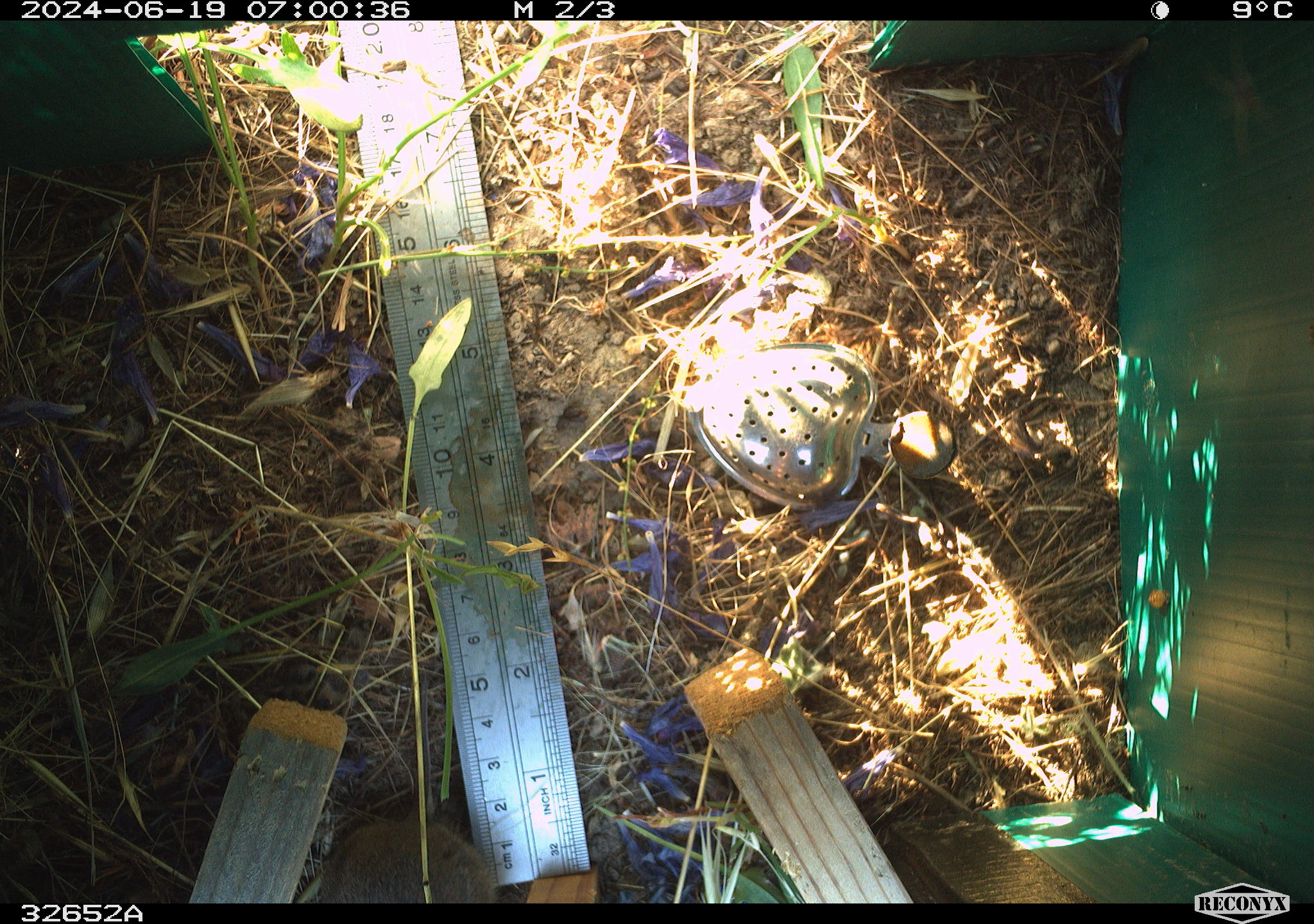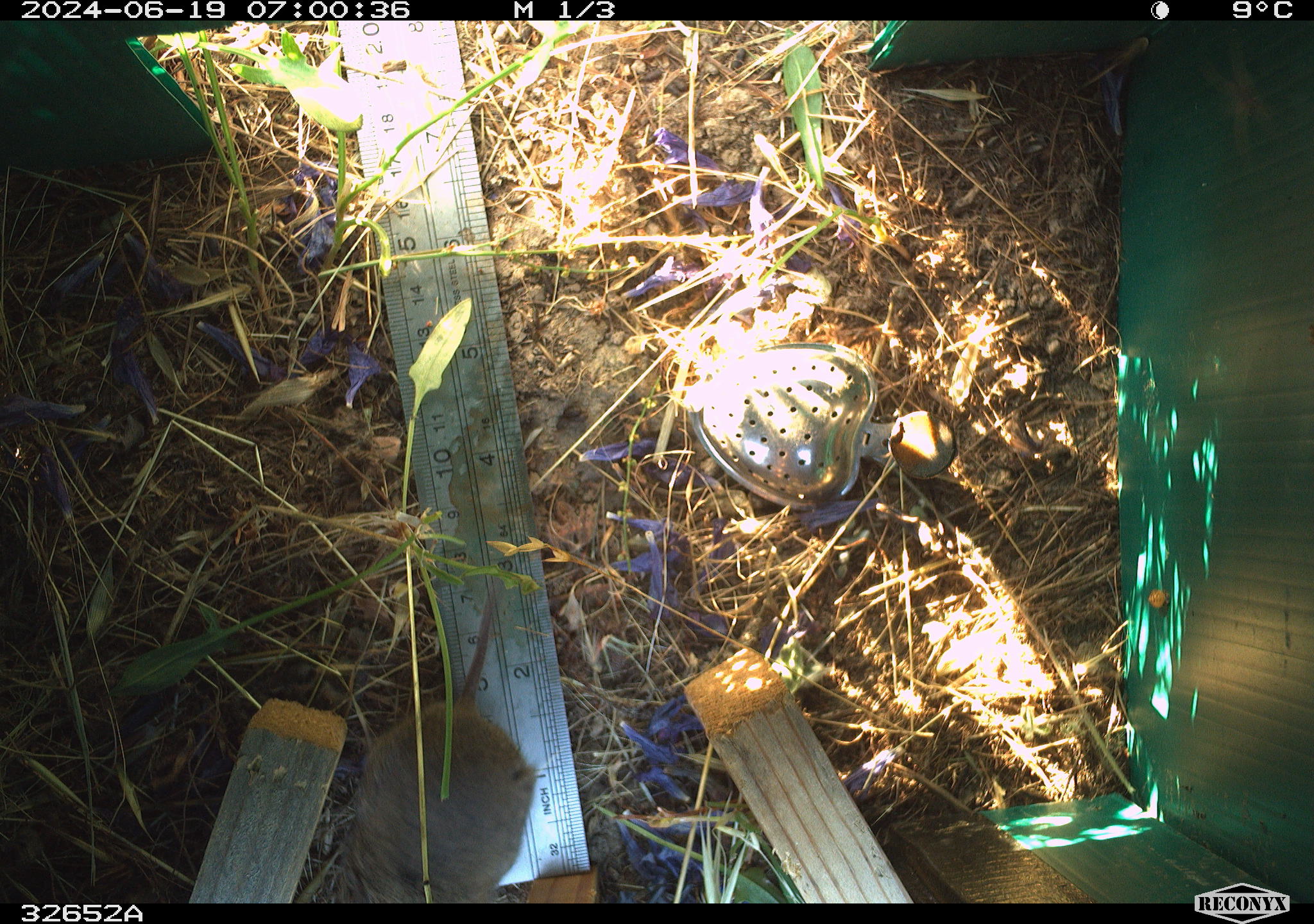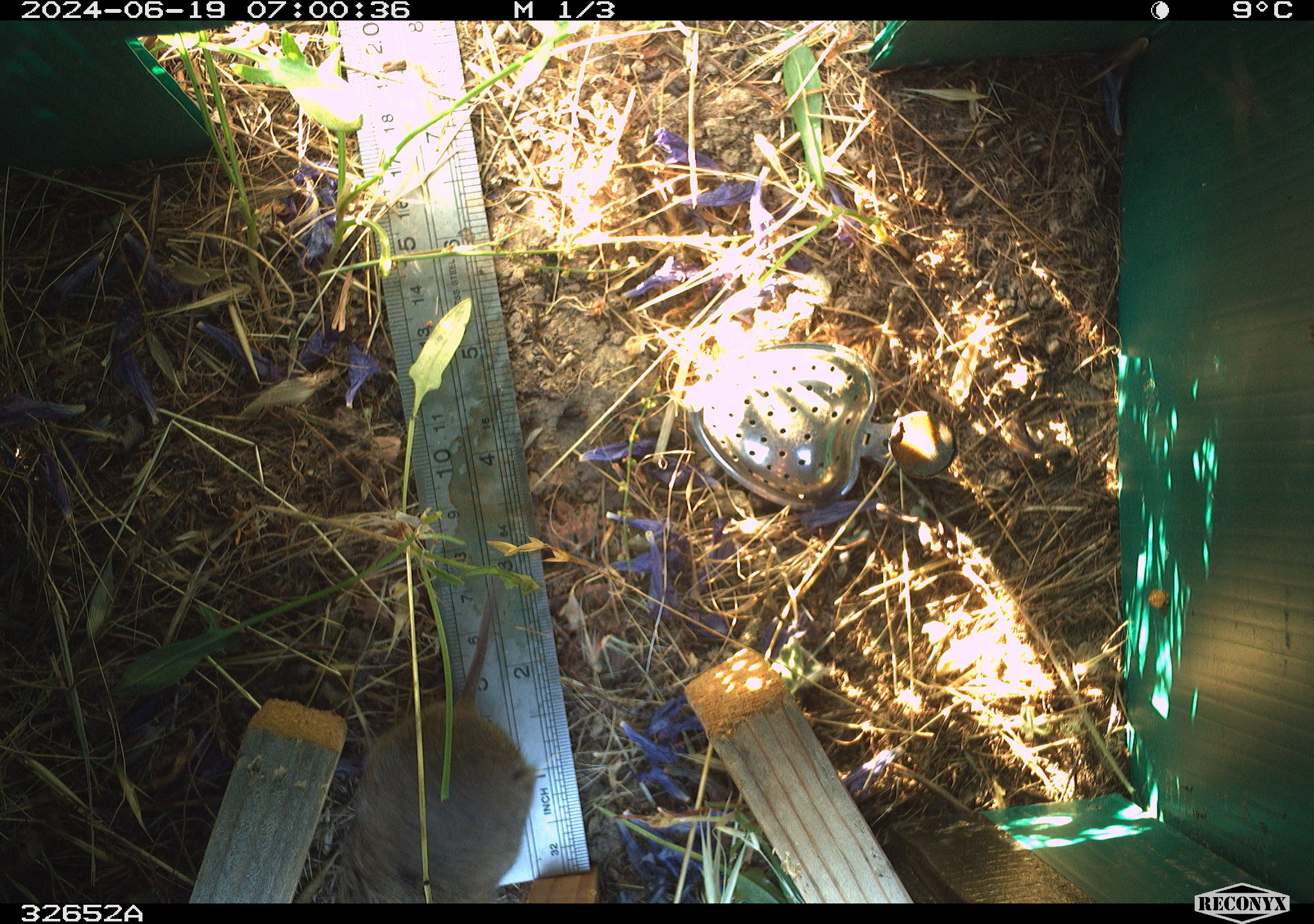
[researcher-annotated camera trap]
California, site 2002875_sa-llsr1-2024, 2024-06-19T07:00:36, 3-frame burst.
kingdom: Animalia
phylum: Chordata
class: Mammalia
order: Rodentia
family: Cricetidae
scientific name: Arvicolinae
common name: voles, lemmings, and muskrats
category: arvicolinae subfamily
Arvicolinae subfamily (voles, lemmings, and muskrats) (Arvicolinae).